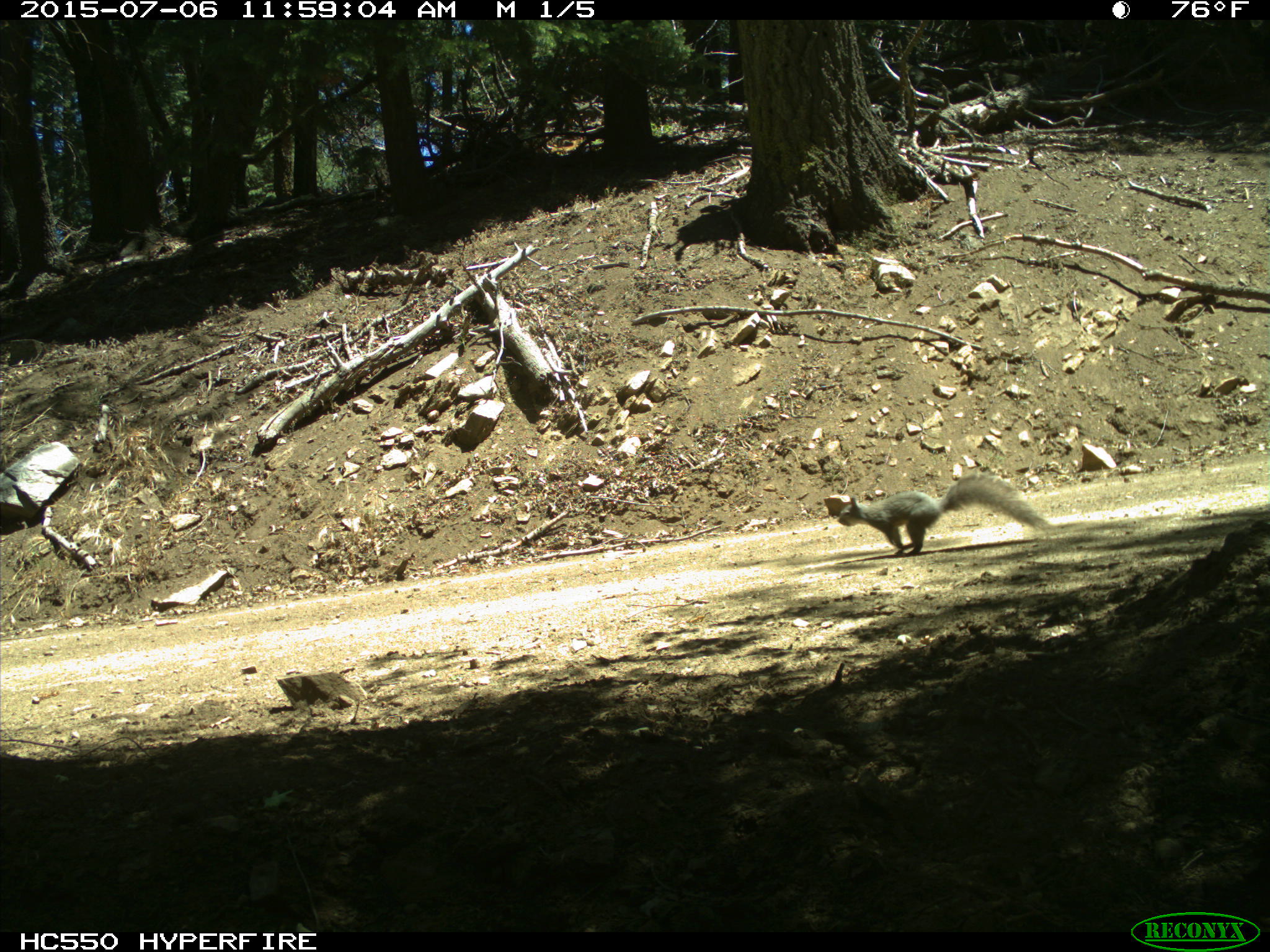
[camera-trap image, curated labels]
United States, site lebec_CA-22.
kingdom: Animalia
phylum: Chordata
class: Mammalia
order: Rodentia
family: Sciuridae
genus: Sciurus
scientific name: Sciurus carolinensis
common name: eastern gray squirrel